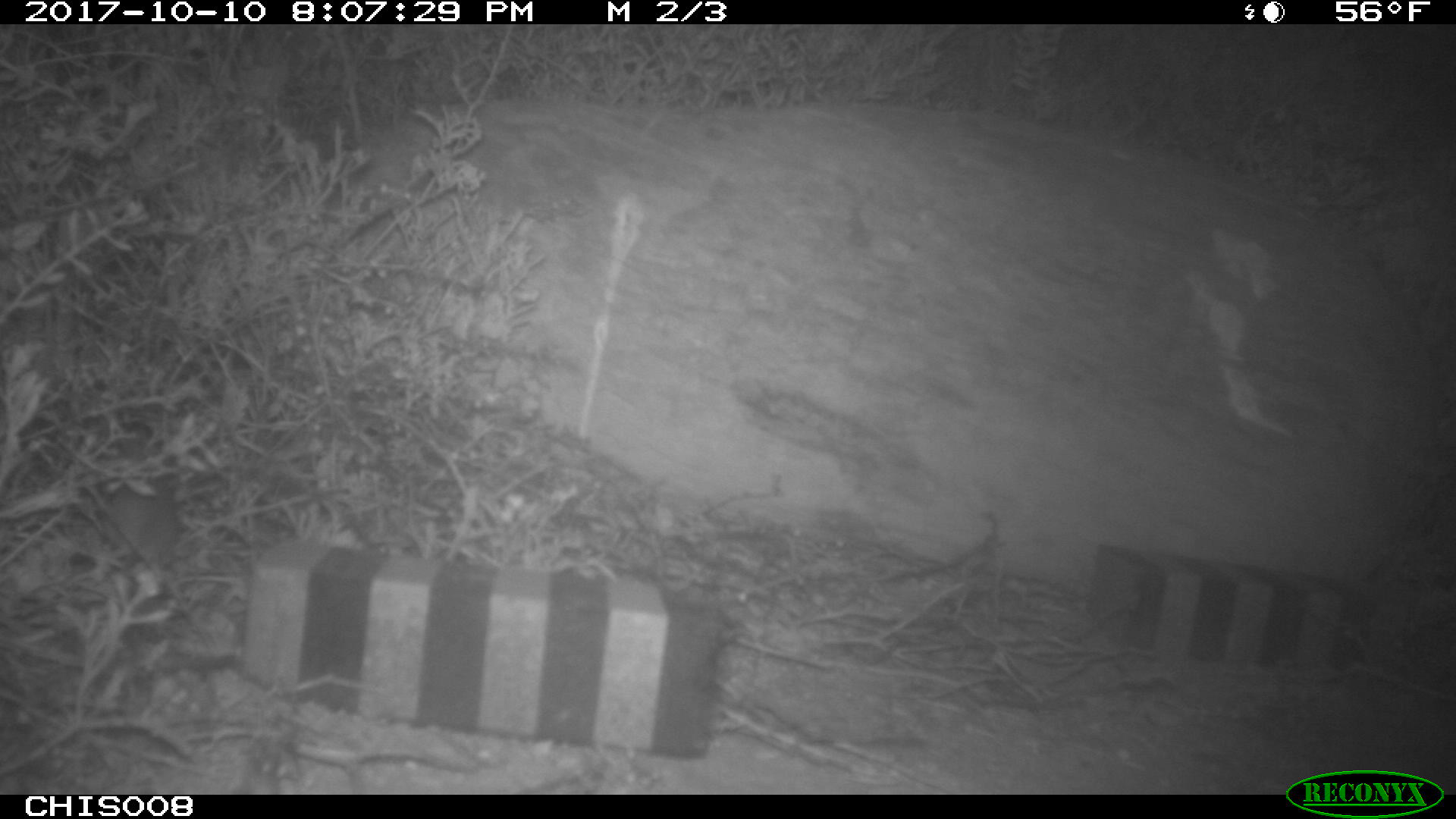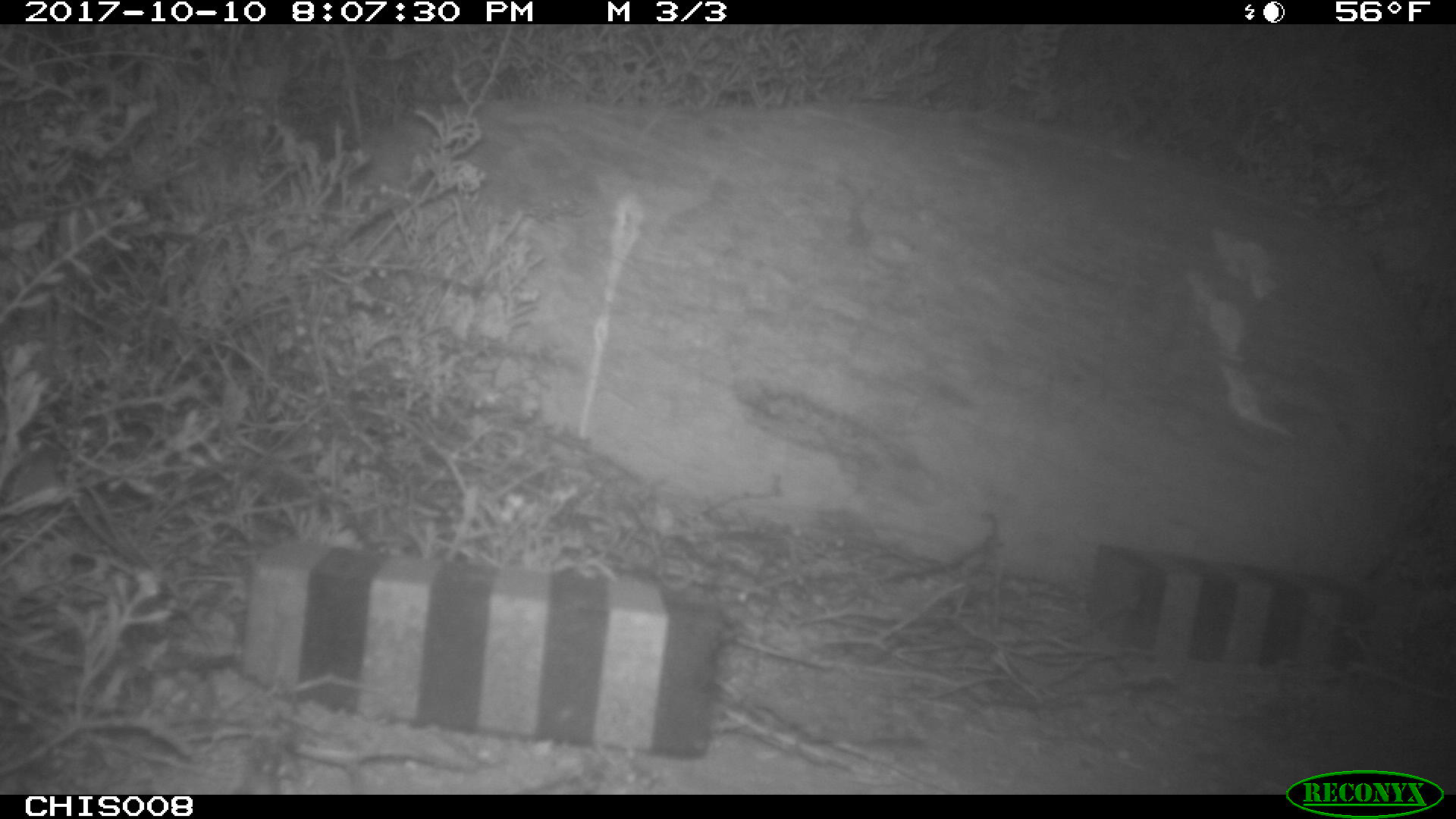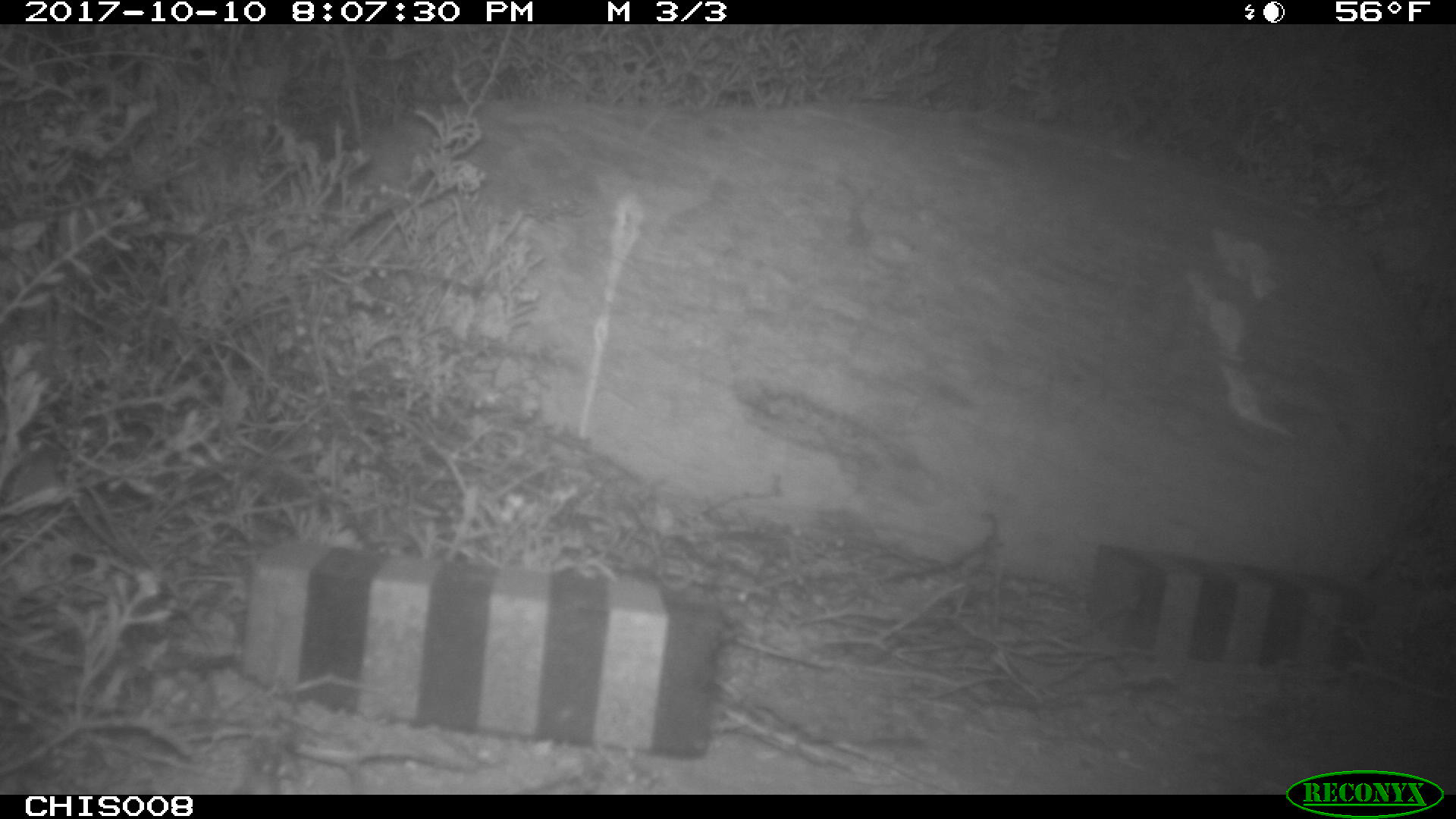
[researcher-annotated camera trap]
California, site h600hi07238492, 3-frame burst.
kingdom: Animalia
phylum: Chordata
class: Mammalia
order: Rodentia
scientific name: Rodentia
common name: rodent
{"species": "rodent (Rodentia)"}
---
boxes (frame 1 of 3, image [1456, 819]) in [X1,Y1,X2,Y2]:
rodent: [93,420,181,564]